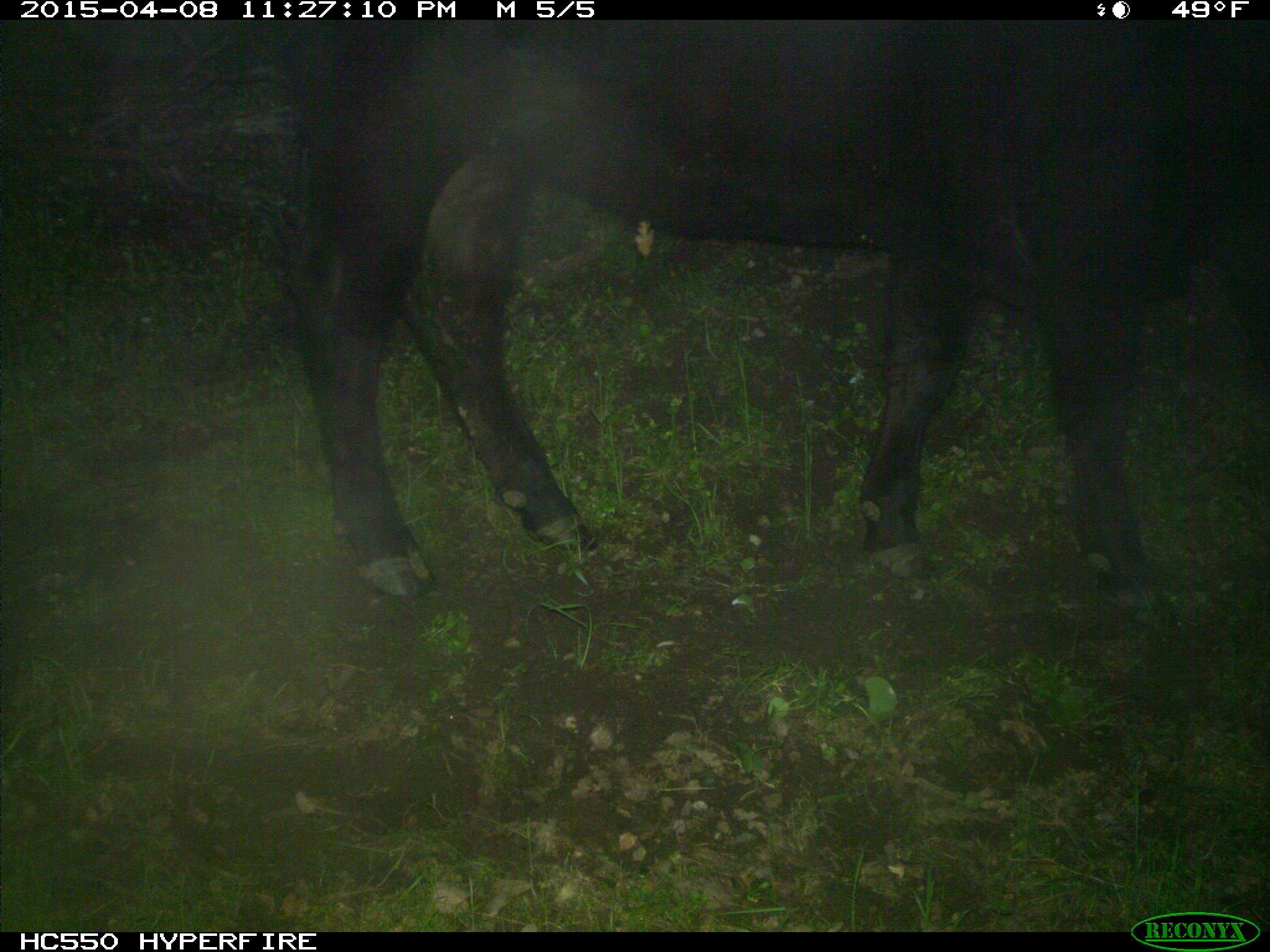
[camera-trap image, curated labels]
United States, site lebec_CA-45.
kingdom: Animalia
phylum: Chordata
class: Mammalia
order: Artiodactyla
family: Bovidae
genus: Bos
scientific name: Bos taurus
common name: domestic cow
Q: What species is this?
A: Bos taurus (domestic cow).